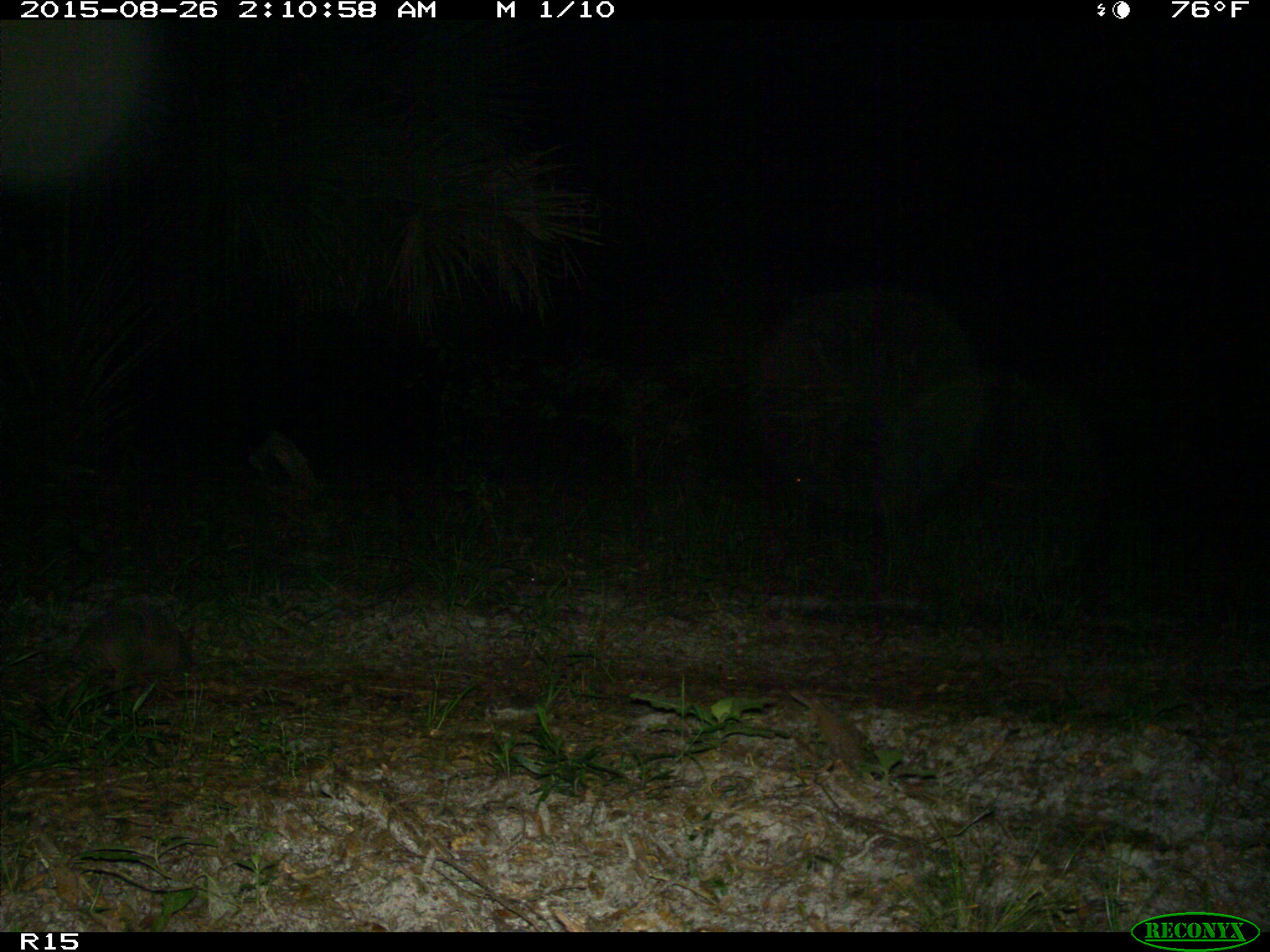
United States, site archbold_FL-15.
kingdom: Animalia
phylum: Chordata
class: Mammalia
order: Cingulata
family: Dasypodidae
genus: Dasypus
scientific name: Dasypus novemcinctus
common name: nine-banded armadillo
Dasypus novemcinctus (nine-banded armadillo).